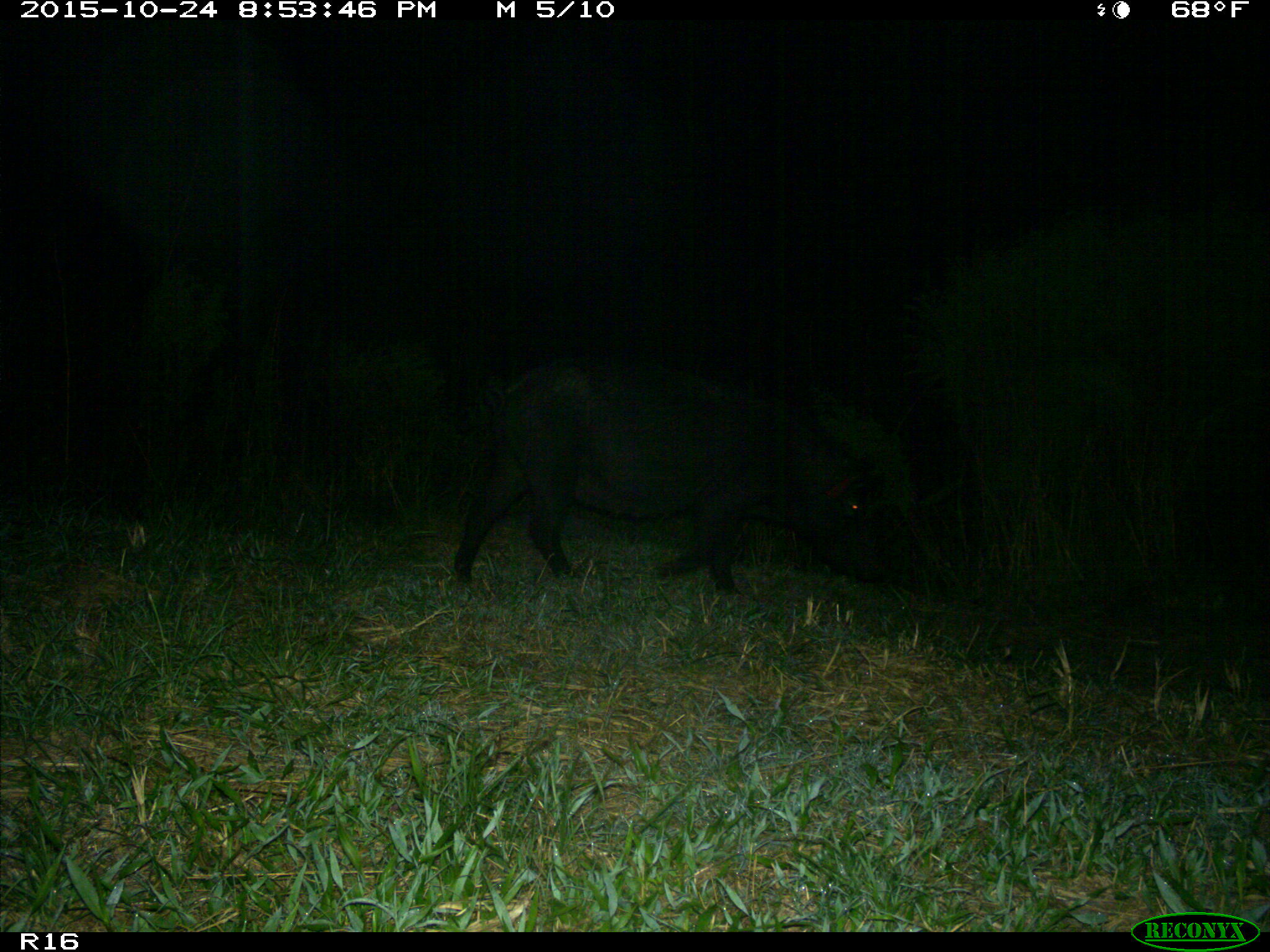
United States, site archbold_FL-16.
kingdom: Animalia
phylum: Chordata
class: Mammalia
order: Artiodactyla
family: Suidae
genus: Sus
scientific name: Sus scrofa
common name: wild boar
Sus scrofa (wild boar).